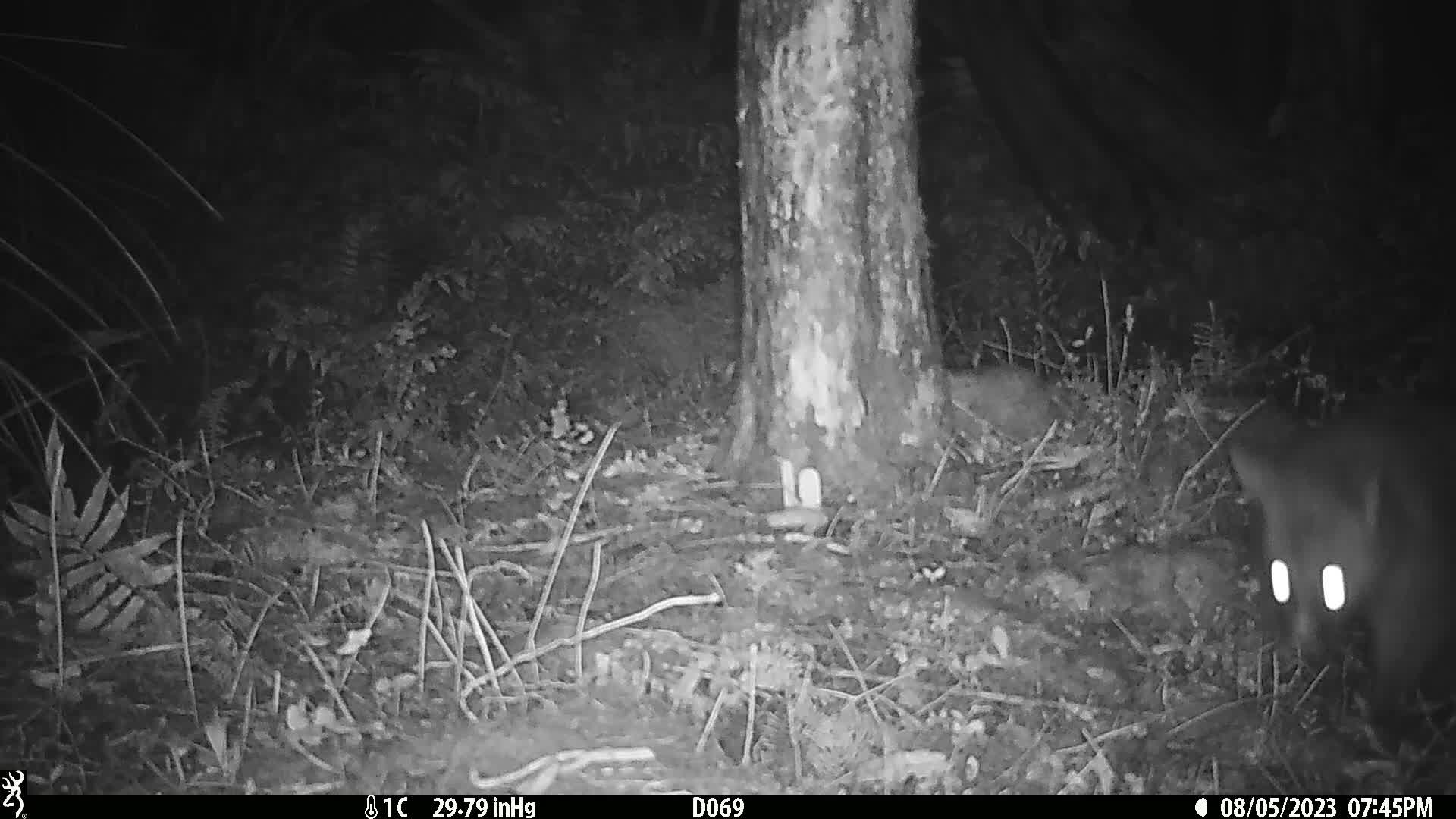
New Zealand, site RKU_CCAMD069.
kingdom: Animalia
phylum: Chordata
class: Mammalia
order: Diprotodontia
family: Phalangeridae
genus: Trichosurus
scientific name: Trichosurus vulpecula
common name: common brushtail possum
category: possum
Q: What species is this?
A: Possum (common brushtail possum) (Trichosurus vulpecula).